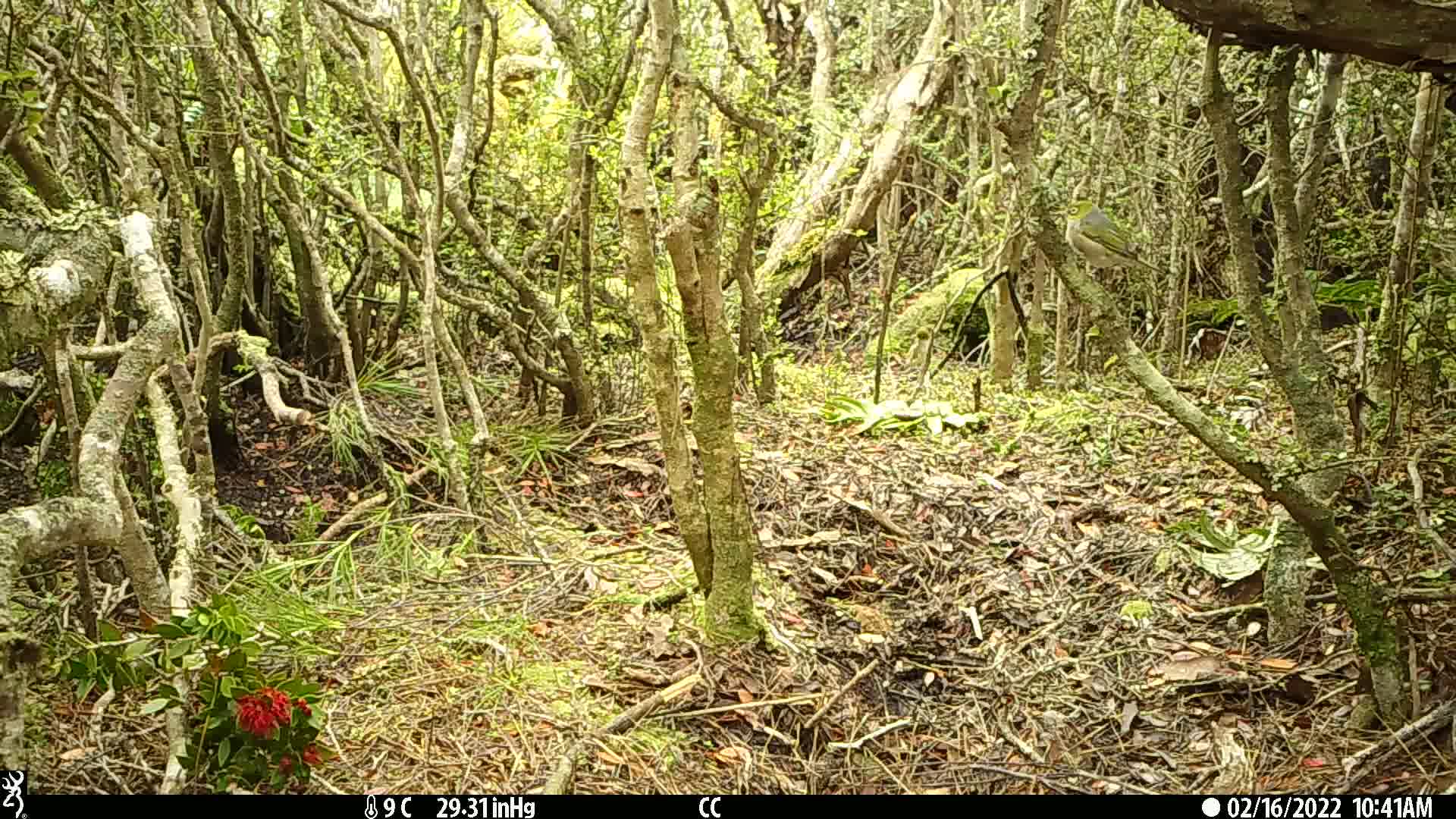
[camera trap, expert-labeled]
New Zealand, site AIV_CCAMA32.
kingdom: Animalia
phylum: Chordata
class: Aves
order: Passeriformes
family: Zosteropidae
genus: Zosterops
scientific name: Zosterops lateralis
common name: silvereye